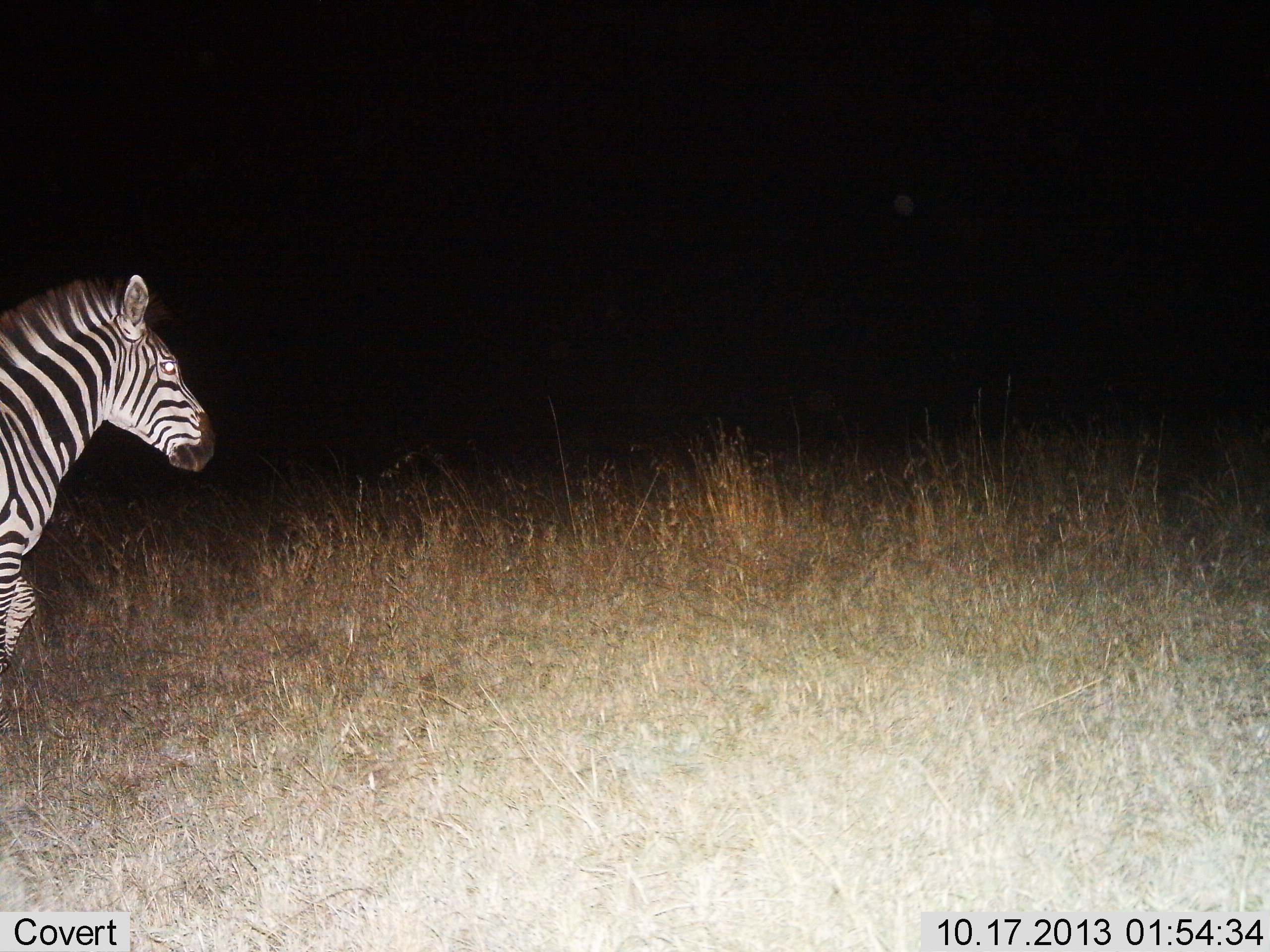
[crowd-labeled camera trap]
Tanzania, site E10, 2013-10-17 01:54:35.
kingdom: Animalia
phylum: Chordata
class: Mammalia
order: Perissodactyla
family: Equidae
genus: Equus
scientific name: Equus quagga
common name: plains zebra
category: zebra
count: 1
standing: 15%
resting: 0%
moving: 92%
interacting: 0%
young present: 0%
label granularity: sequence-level